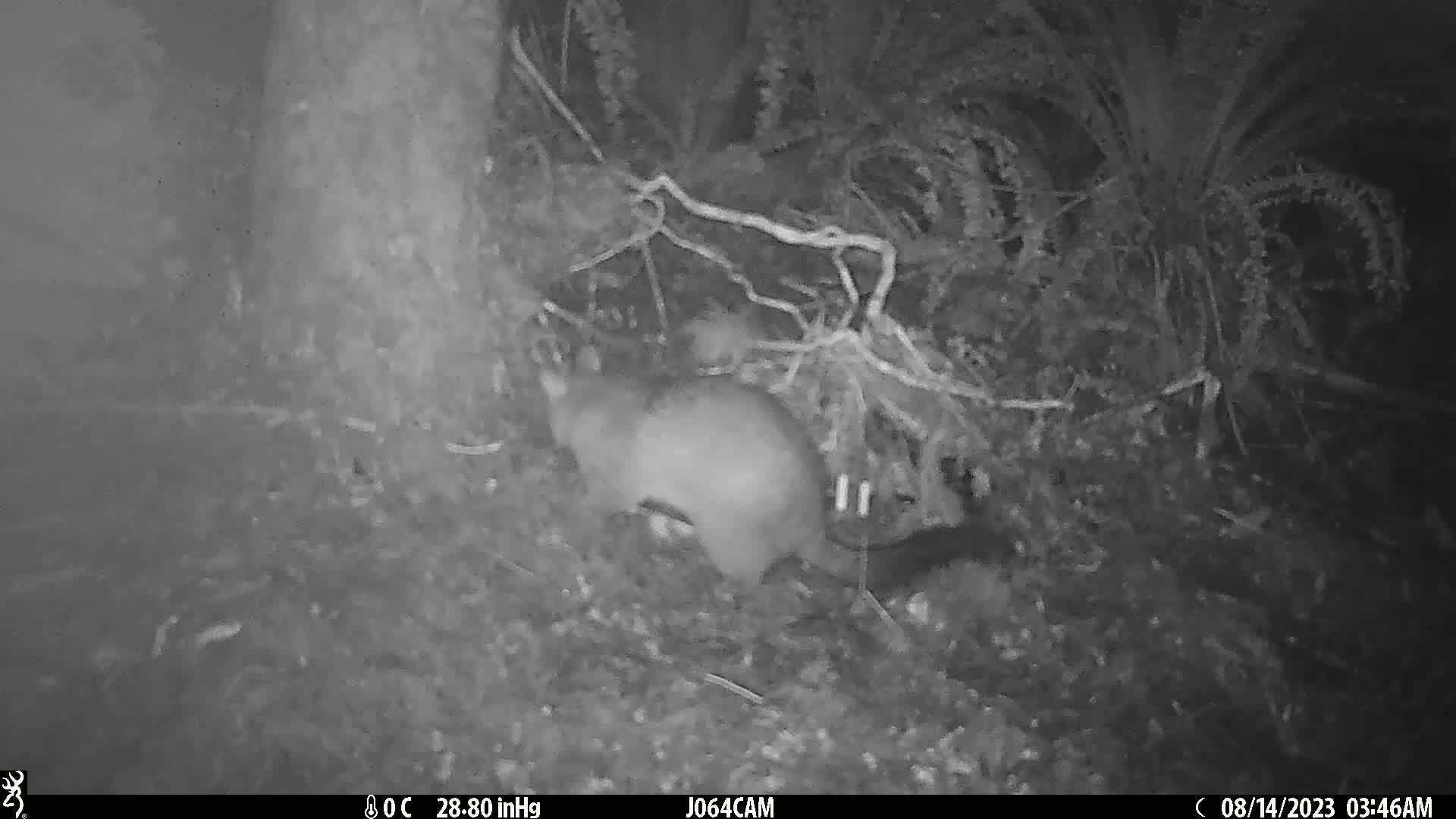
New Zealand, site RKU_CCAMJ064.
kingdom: Animalia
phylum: Chordata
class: Mammalia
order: Diprotodontia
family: Phalangeridae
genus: Trichosurus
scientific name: Trichosurus vulpecula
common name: common brushtail possum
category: possum